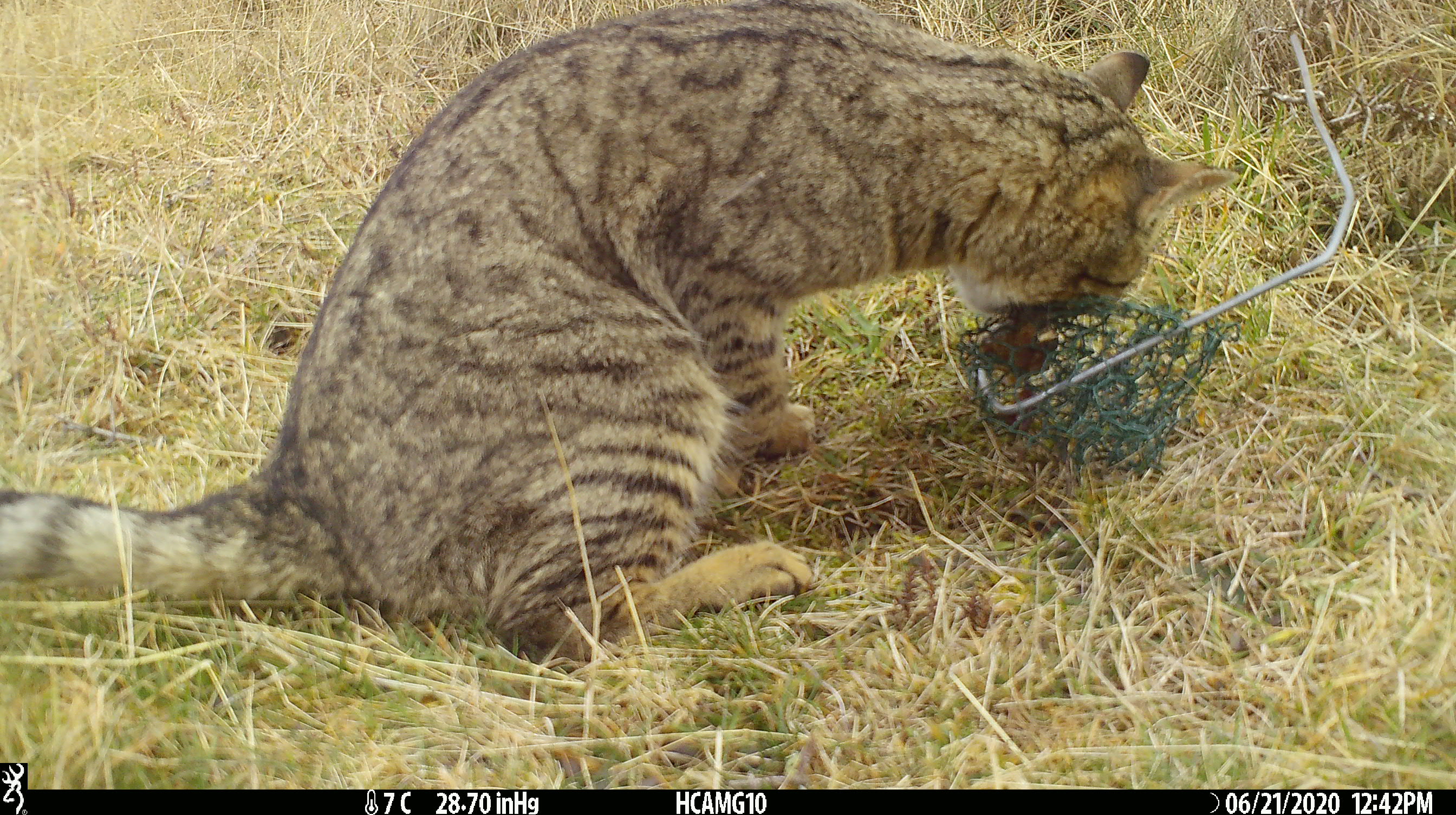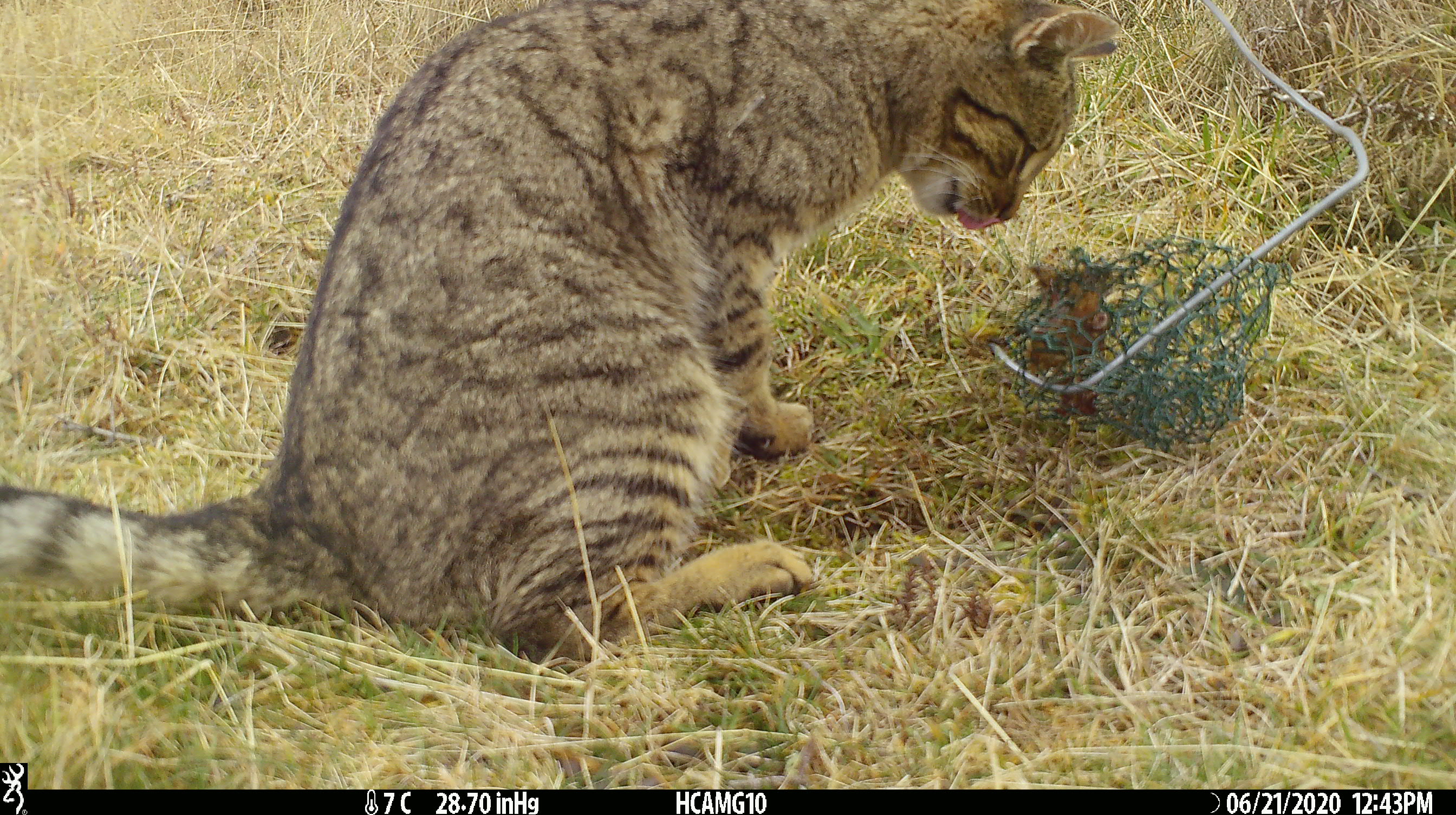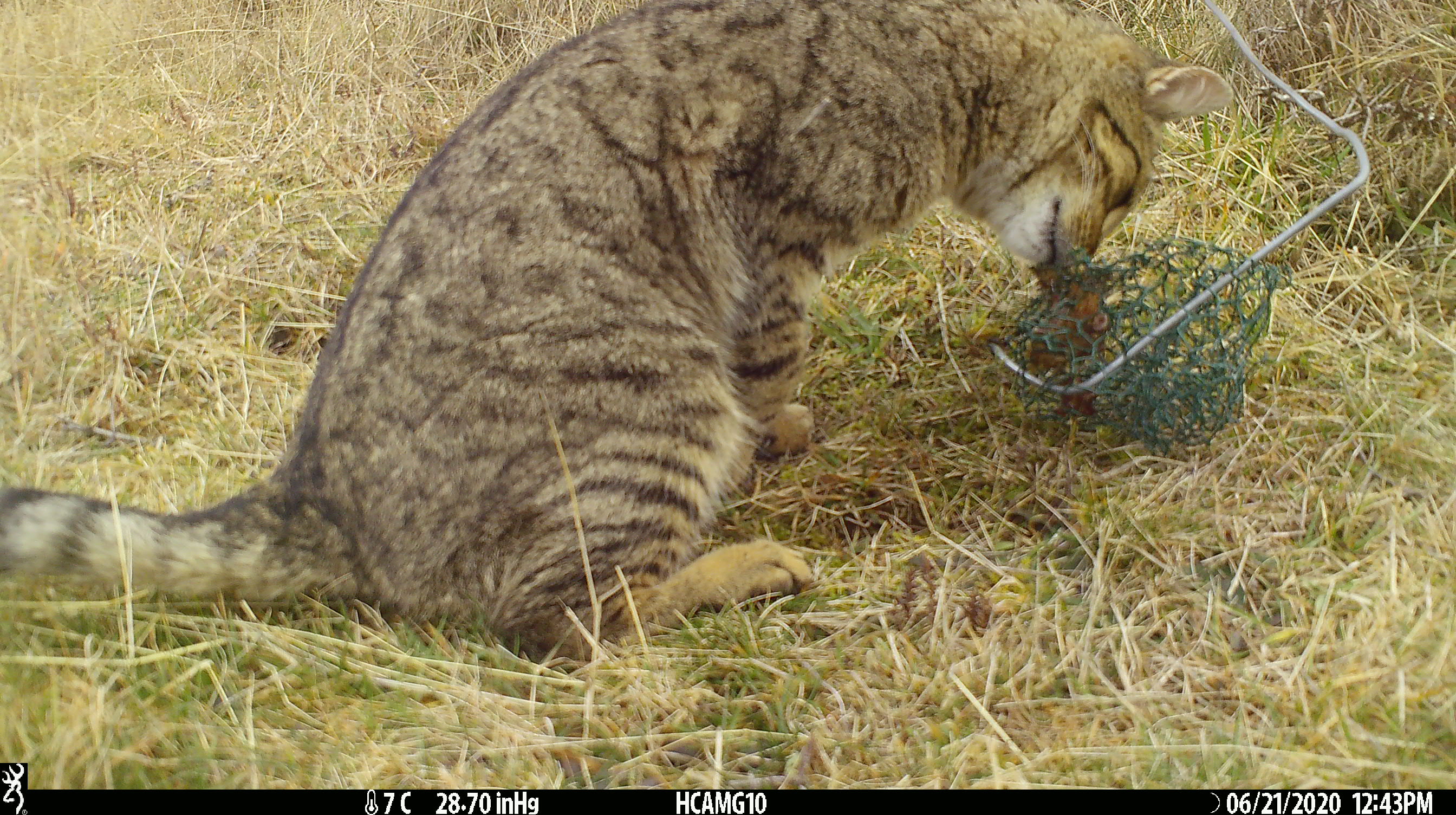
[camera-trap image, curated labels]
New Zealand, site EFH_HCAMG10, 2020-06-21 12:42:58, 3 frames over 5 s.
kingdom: Animalia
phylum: Chordata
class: Mammalia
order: Carnivora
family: Felidae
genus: Felis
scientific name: Felis catus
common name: domestic cat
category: cat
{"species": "cat (domestic cat) (Felis catus)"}